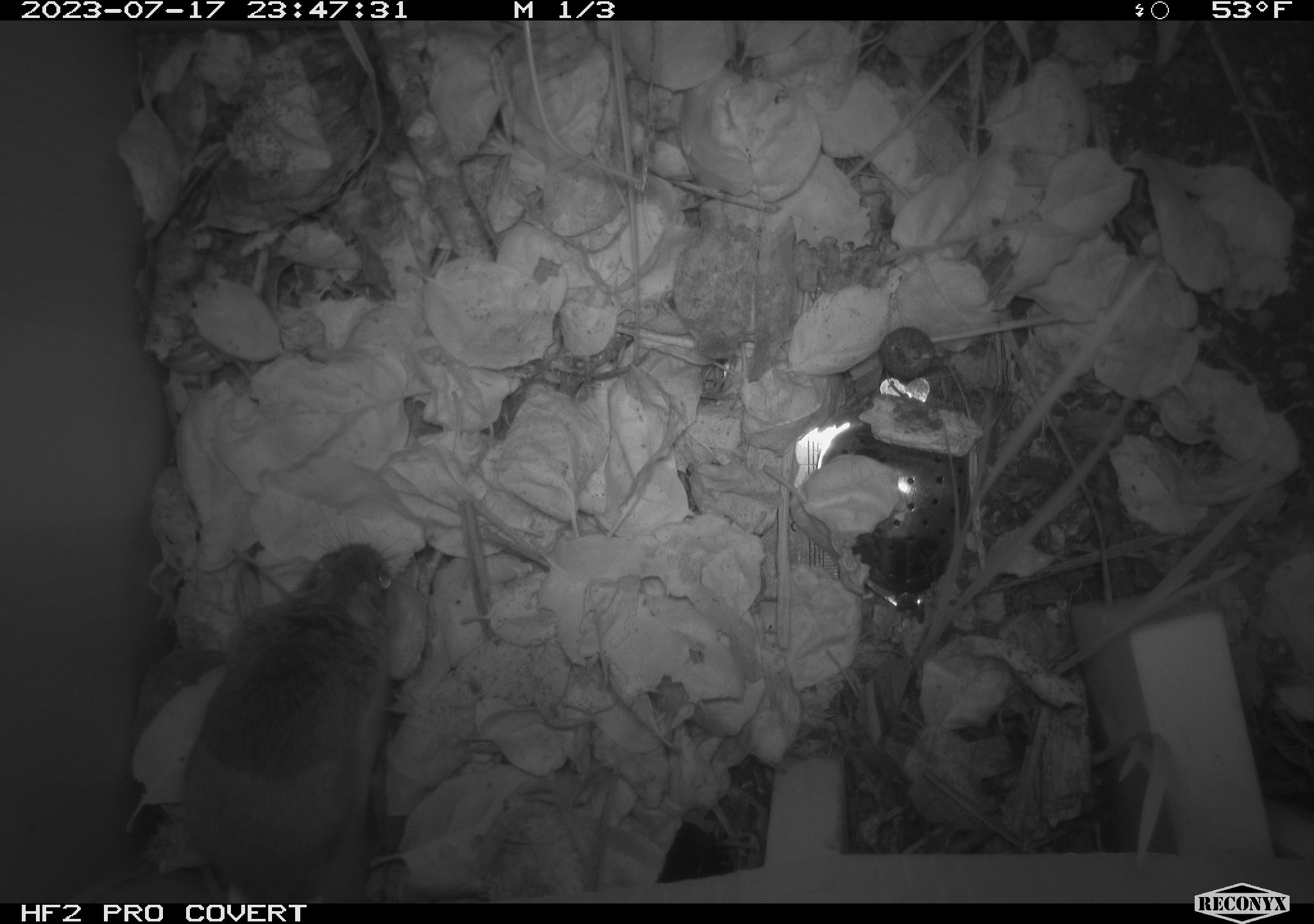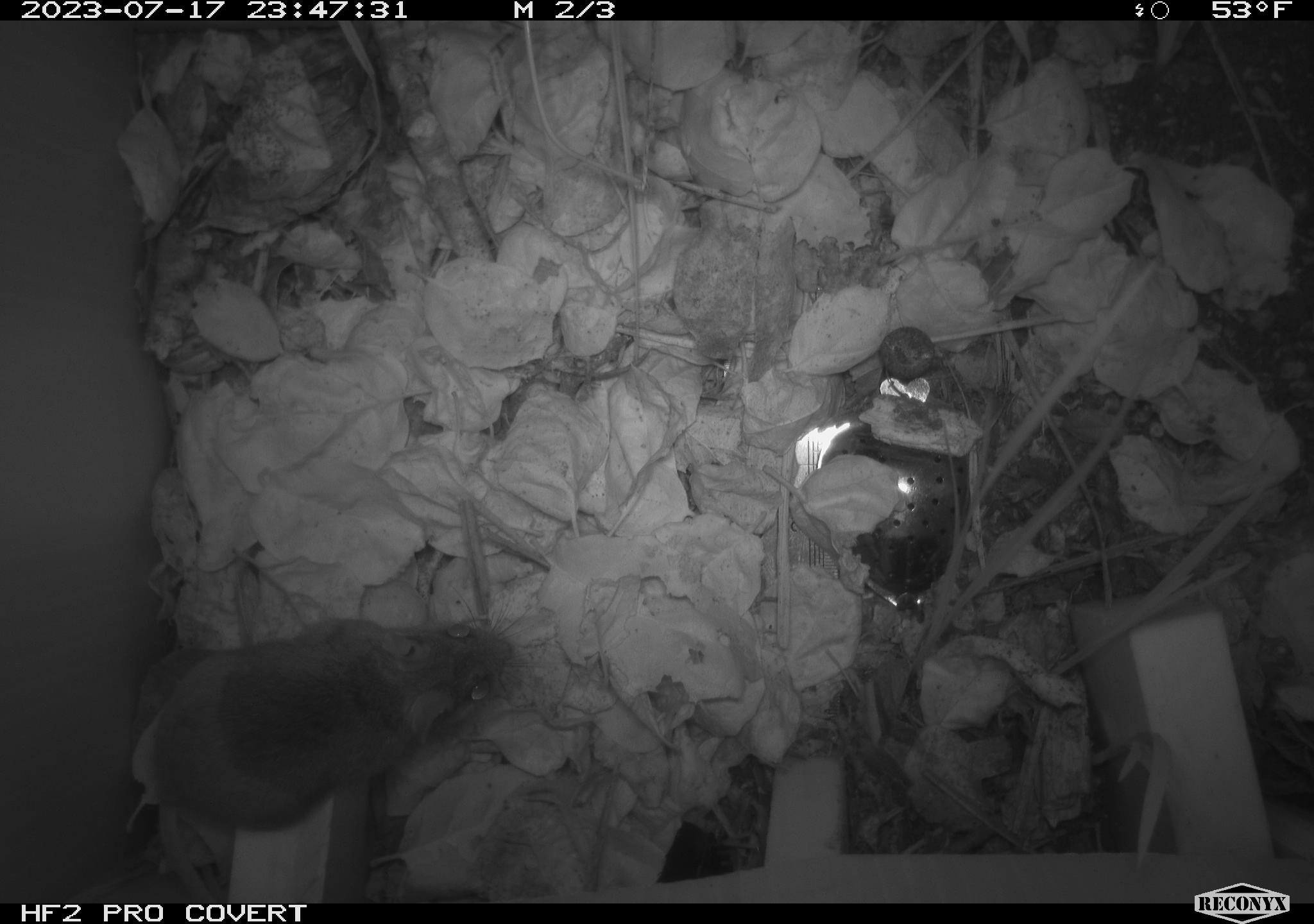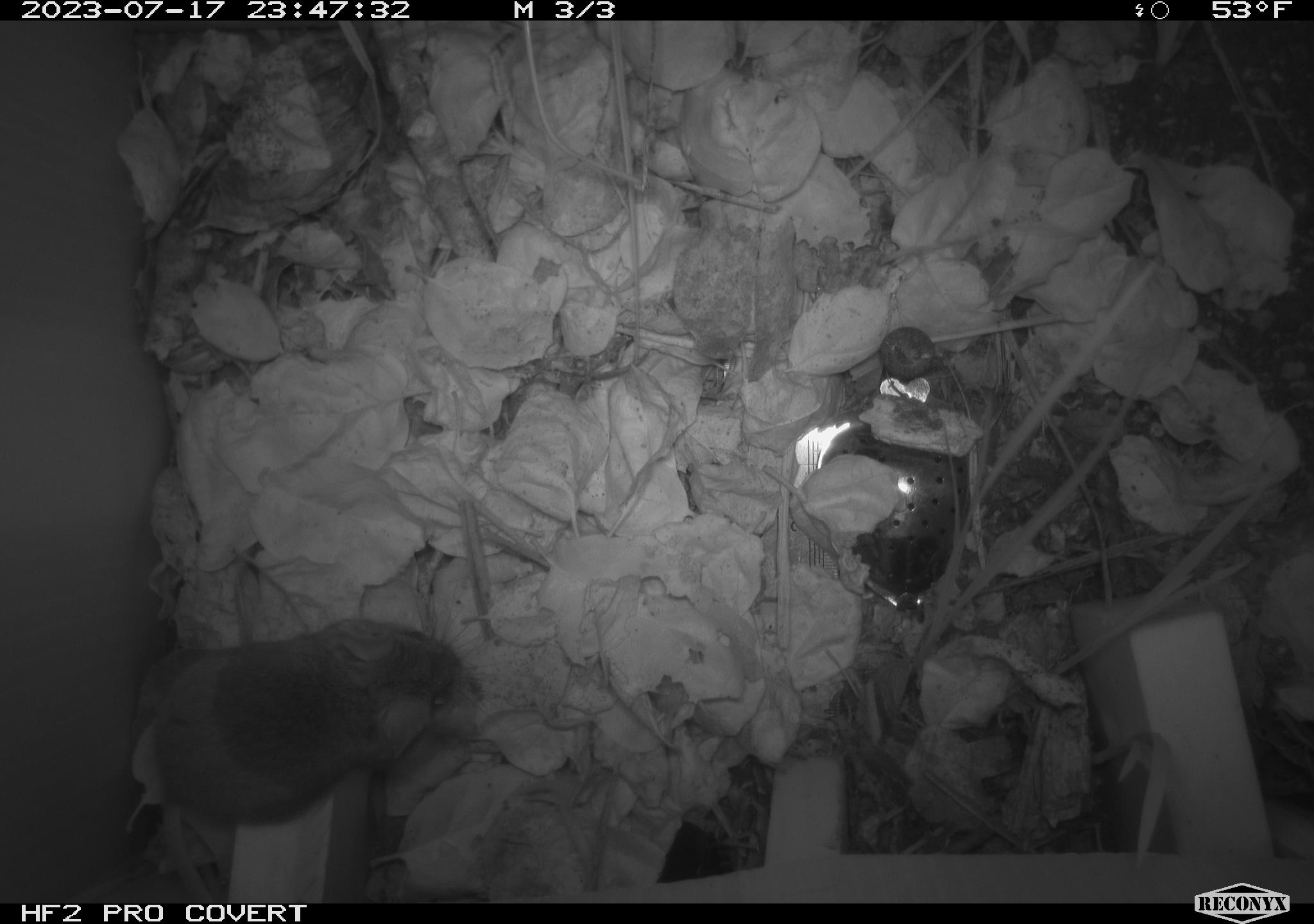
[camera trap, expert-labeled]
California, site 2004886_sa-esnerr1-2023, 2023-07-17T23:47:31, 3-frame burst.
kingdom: Animalia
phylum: Chordata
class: Mammalia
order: Rodentia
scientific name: Rodentia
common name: mouse species